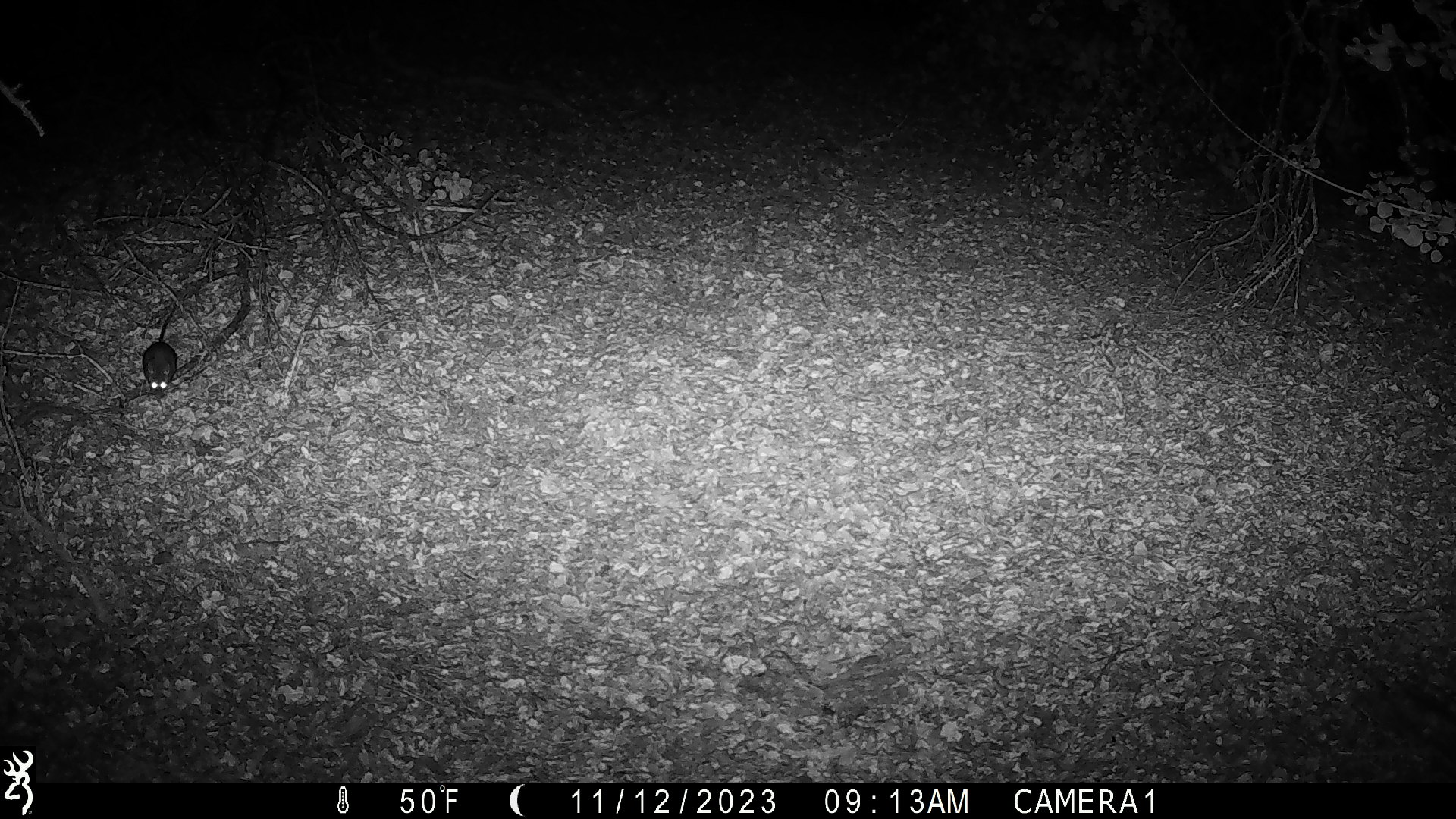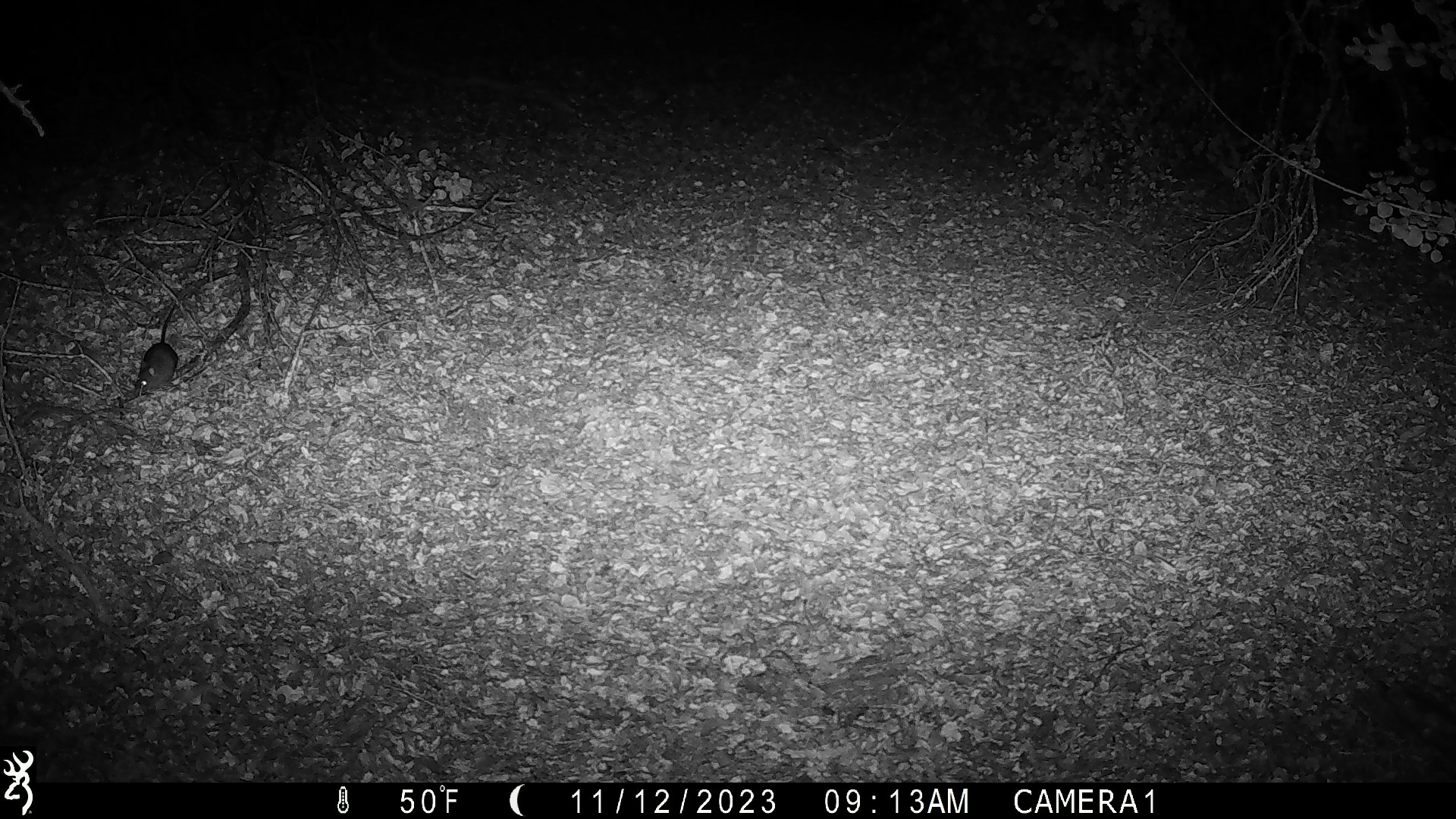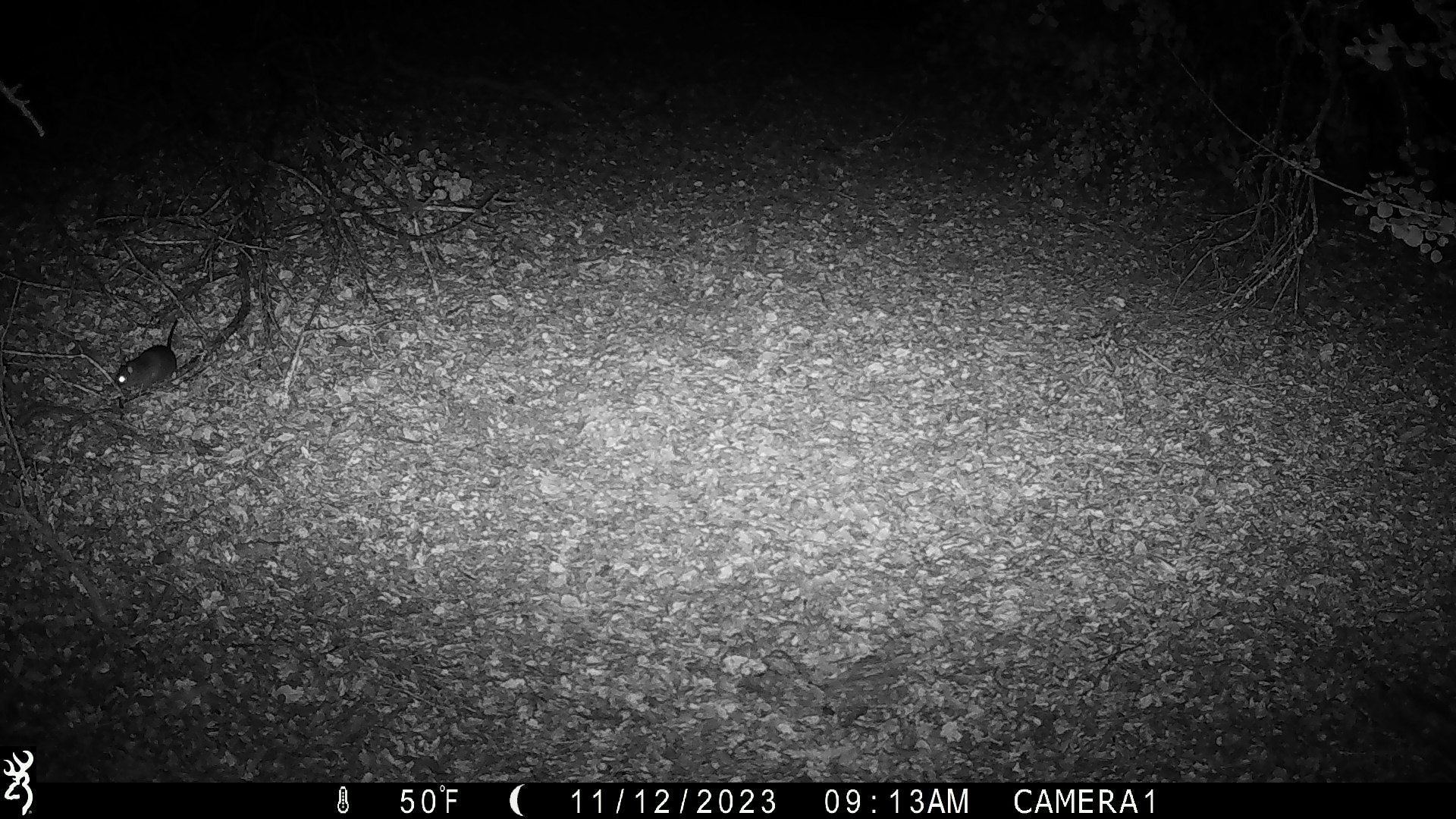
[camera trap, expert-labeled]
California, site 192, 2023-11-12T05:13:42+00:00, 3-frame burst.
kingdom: Animalia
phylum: Chordata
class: Mammalia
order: Rodentia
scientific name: Rodentia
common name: mouse or rat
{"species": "mouse or rat (Rodentia)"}